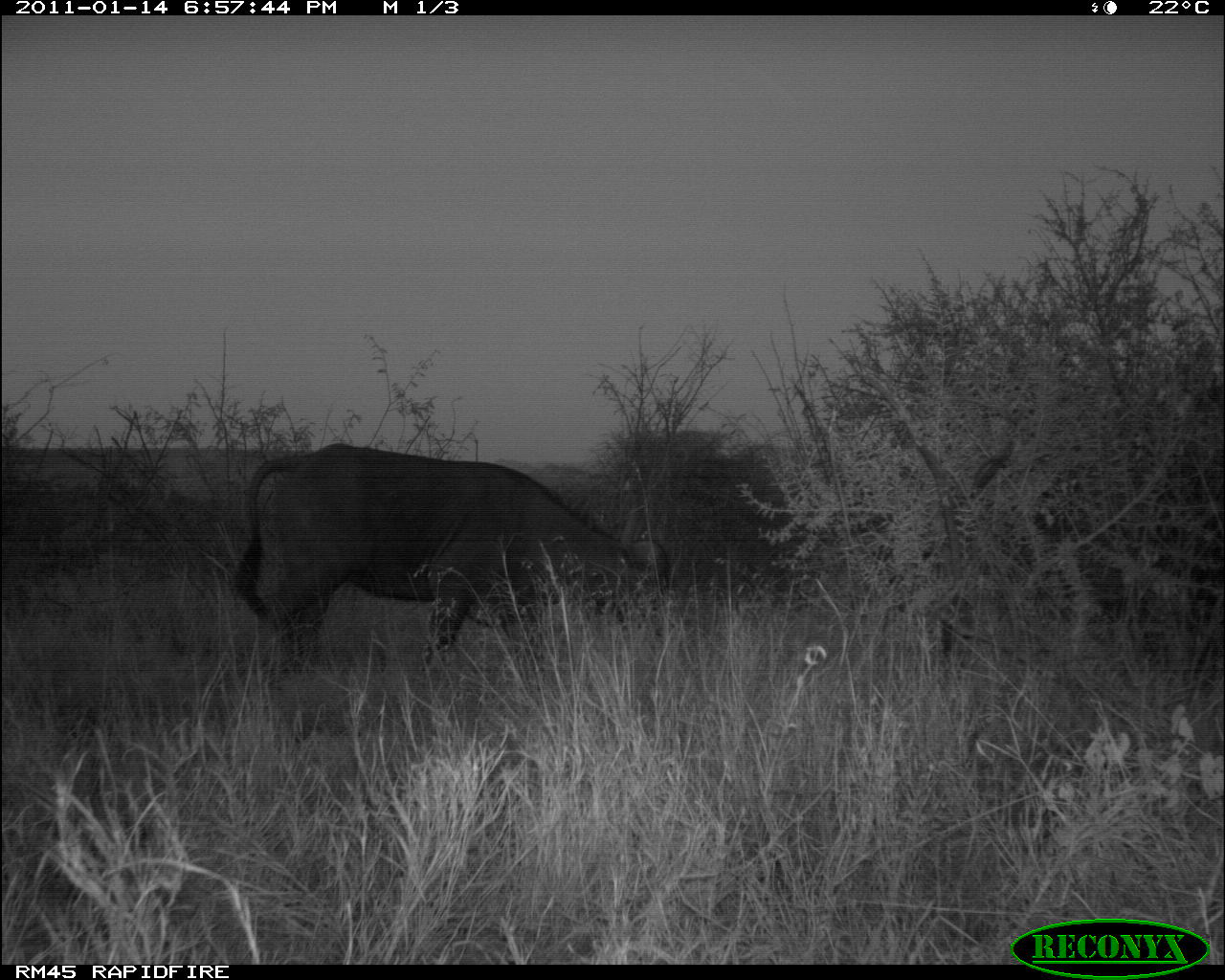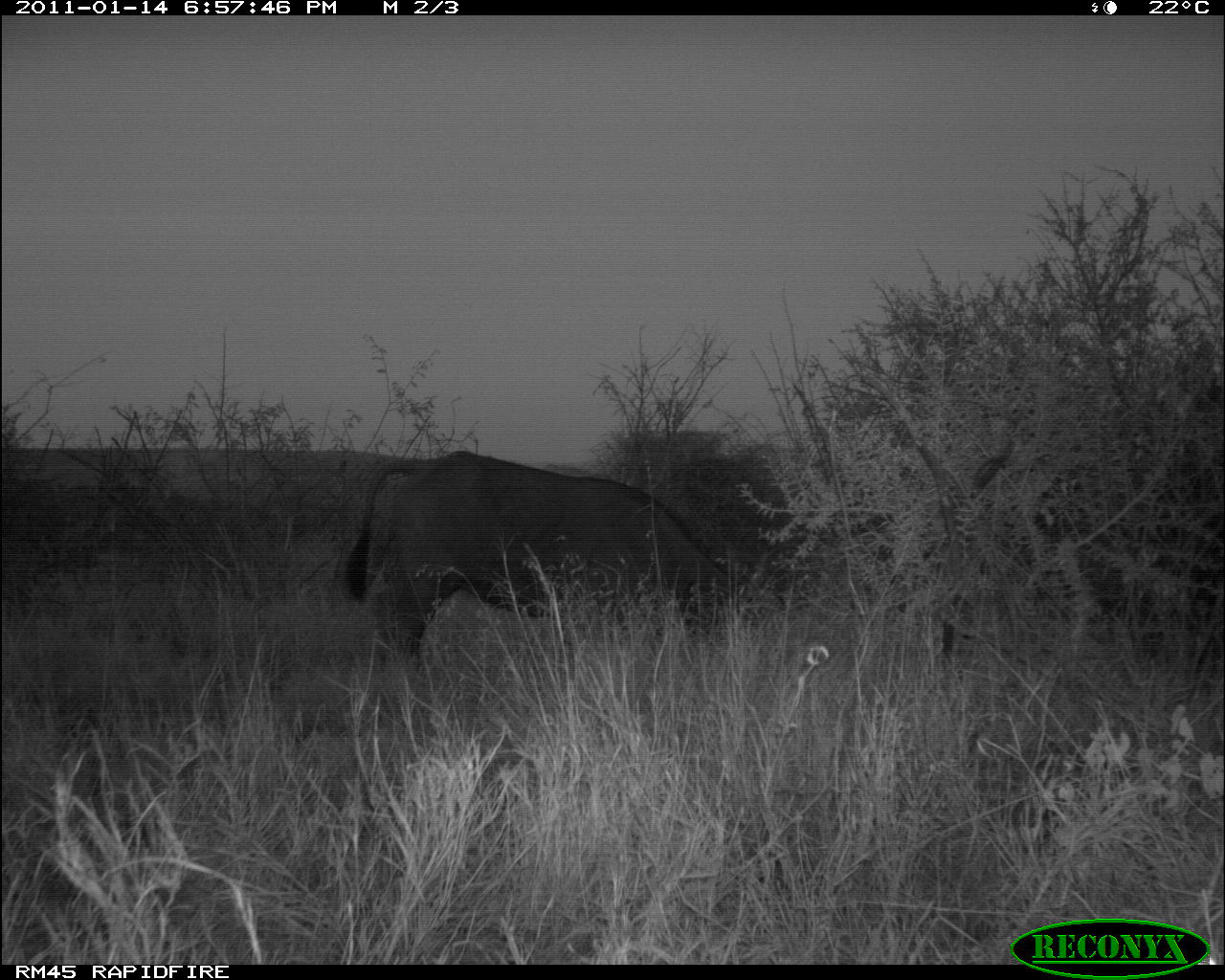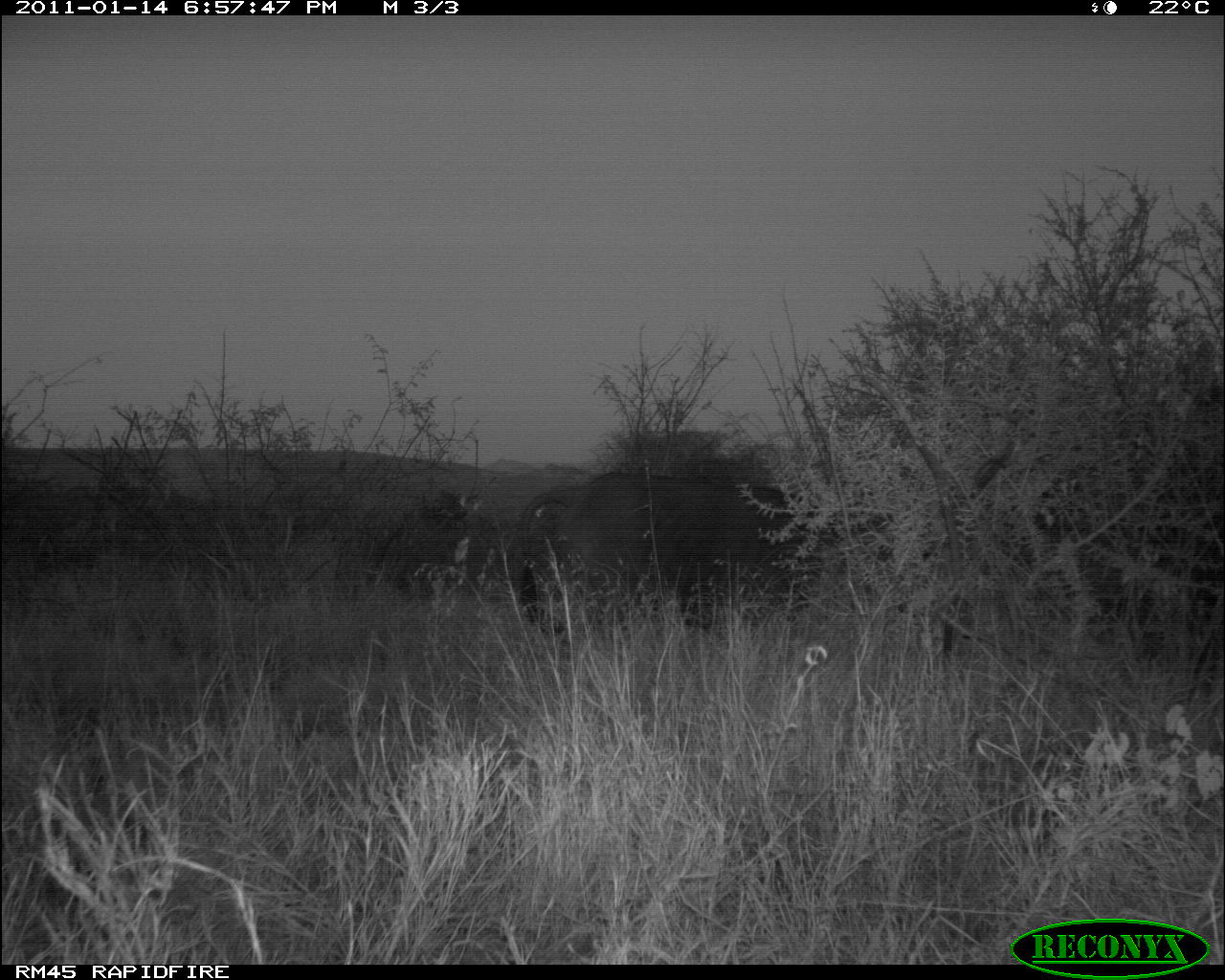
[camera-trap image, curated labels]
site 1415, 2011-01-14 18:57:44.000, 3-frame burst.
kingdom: Animalia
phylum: Chordata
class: Mammalia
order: Artiodactyla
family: Bovidae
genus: Syncerus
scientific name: Syncerus caffer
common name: african buffalo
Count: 1.